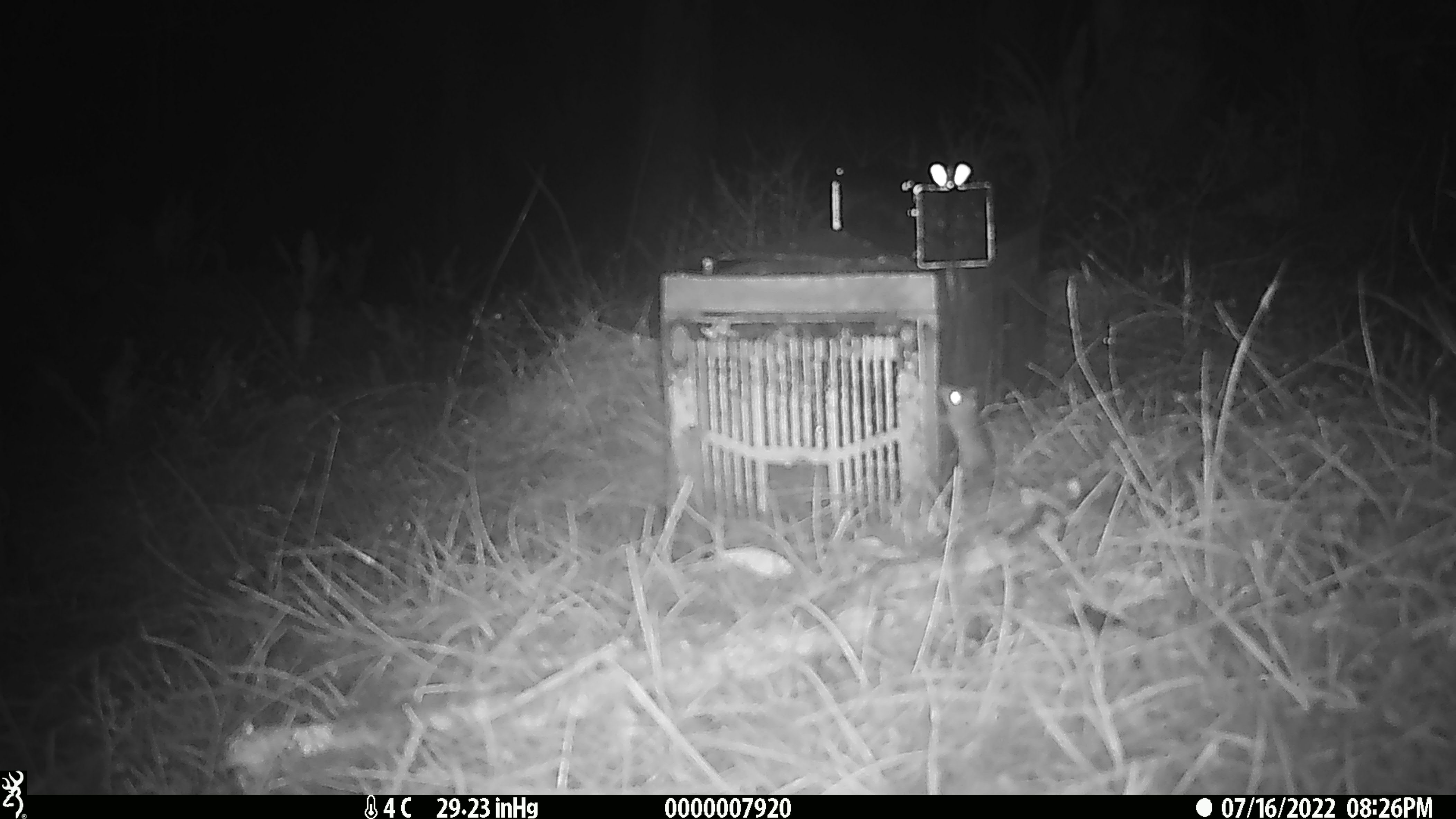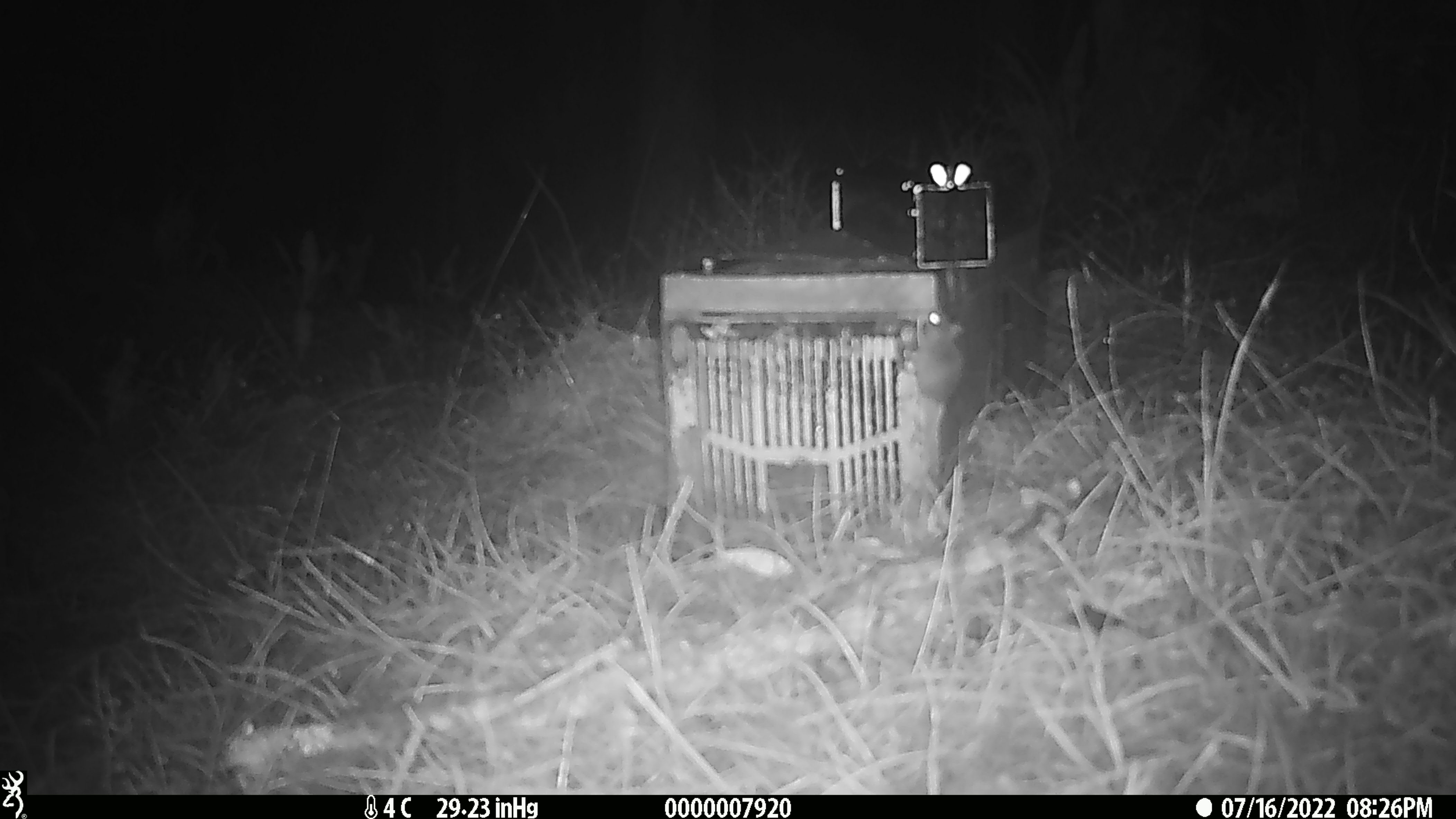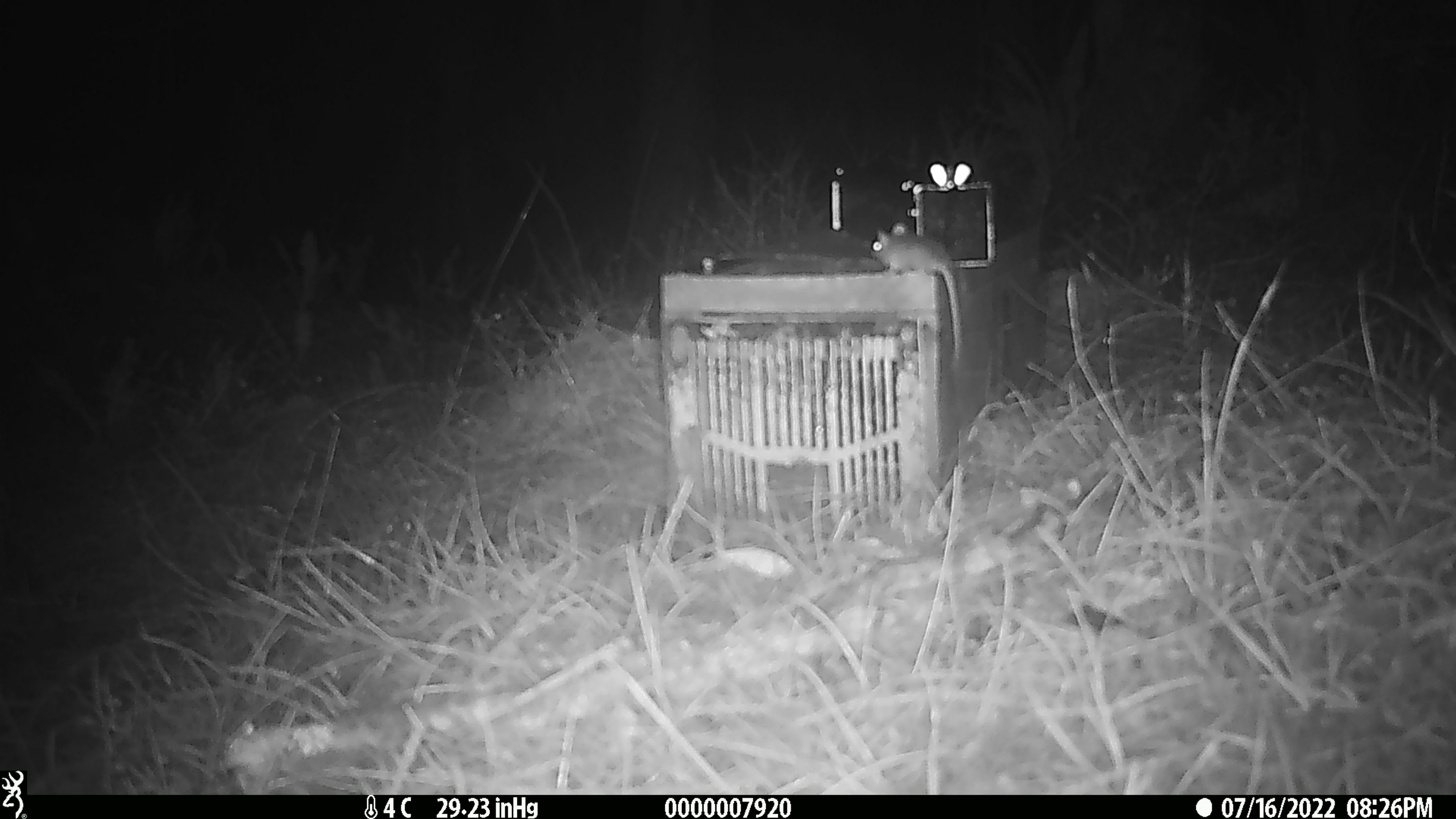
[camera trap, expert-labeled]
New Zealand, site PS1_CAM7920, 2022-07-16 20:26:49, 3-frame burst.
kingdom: Animalia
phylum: Chordata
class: Mammalia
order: Rodentia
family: Muridae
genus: Mus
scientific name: Mus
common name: mouse